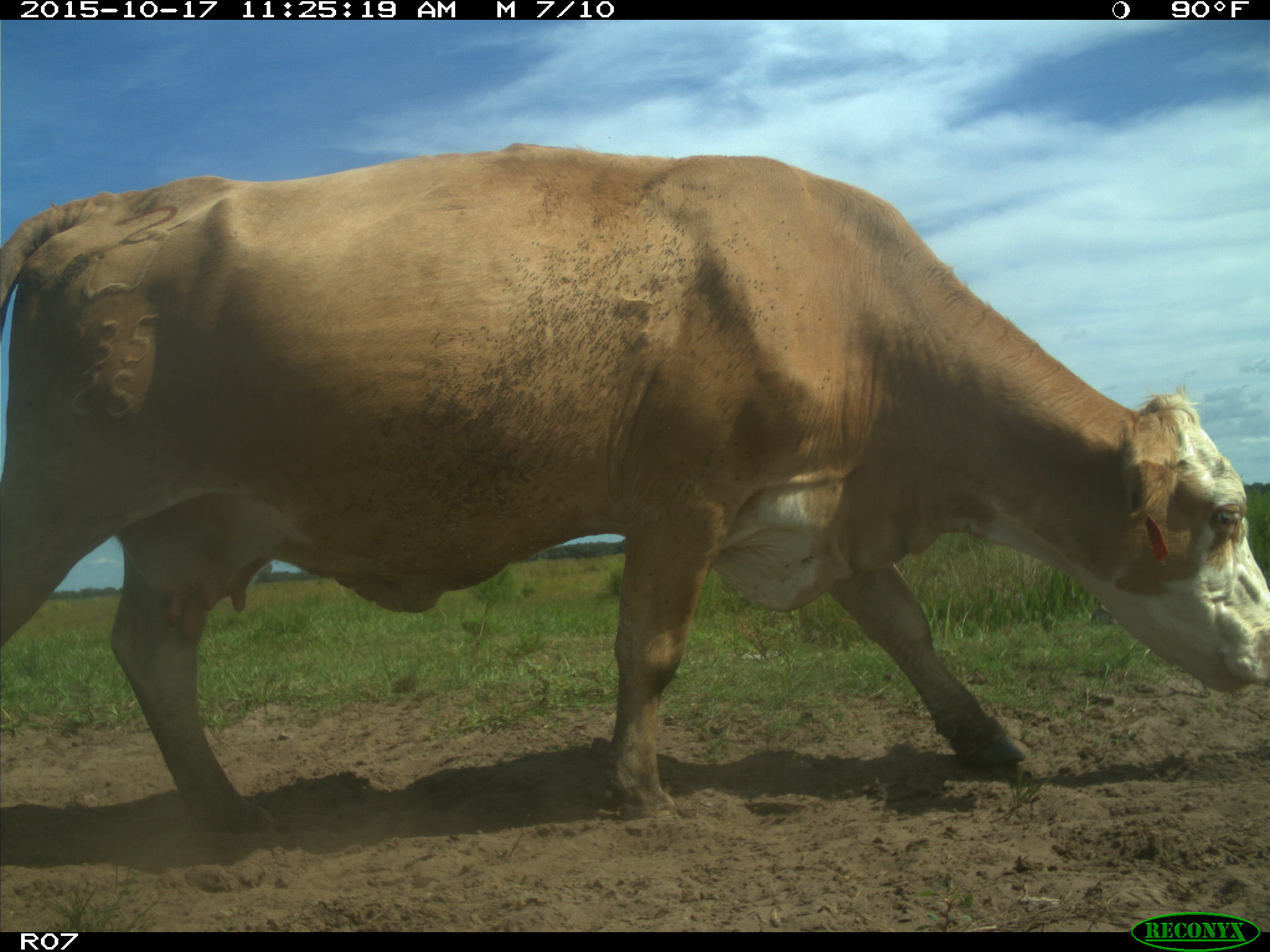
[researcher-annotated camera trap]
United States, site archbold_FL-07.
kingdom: Animalia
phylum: Chordata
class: Mammalia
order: Artiodactyla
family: Bovidae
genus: Bos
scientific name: Bos taurus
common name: domestic cow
Bos taurus (domestic cow).